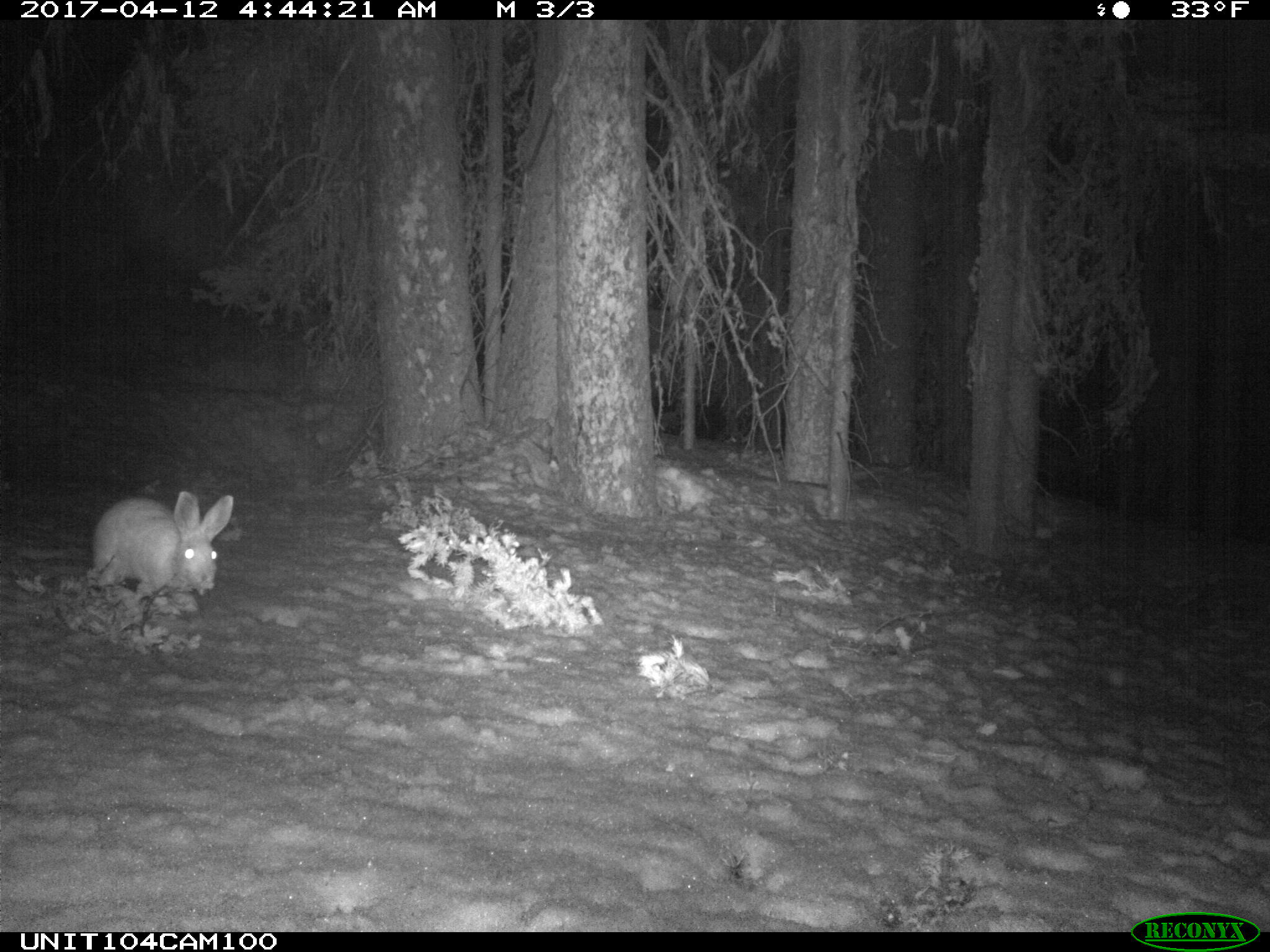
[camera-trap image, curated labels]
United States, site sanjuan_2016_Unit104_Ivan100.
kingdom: Animalia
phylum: Chordata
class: Mammalia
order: Lagomorpha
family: Leporidae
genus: Lepus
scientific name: Lepus americanus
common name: snowshoe hare